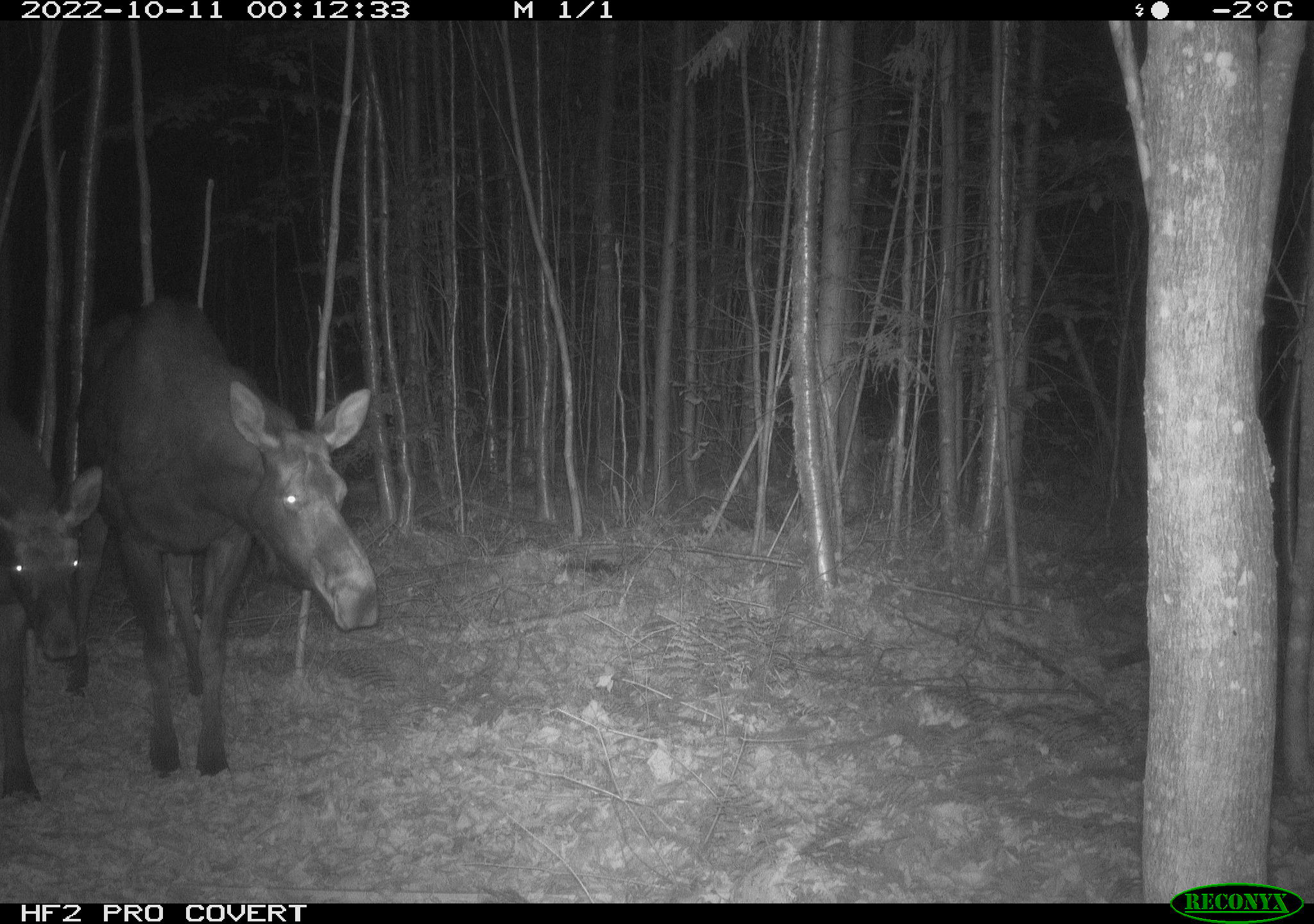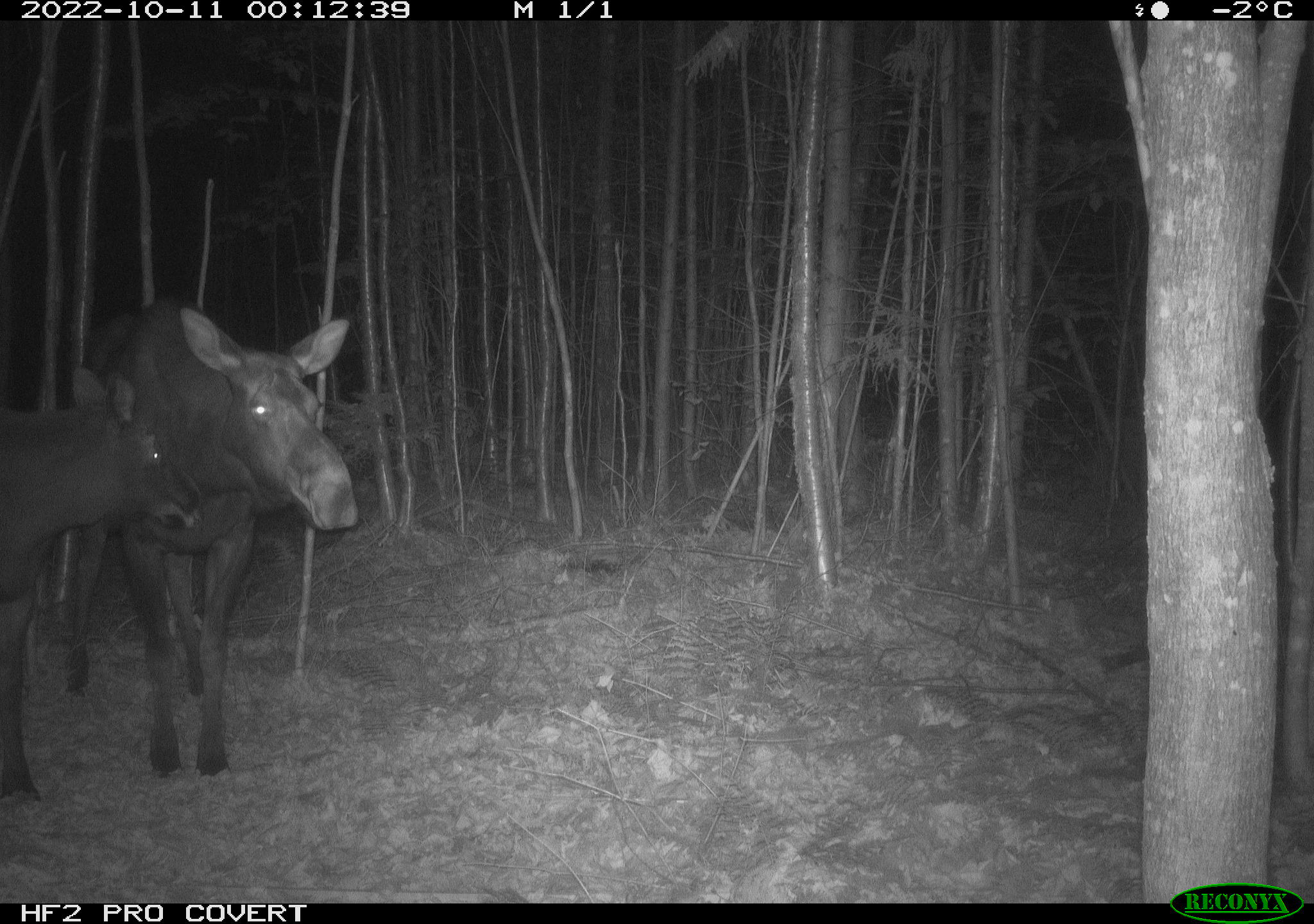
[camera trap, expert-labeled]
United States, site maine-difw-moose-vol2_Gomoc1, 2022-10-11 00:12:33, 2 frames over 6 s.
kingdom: Animalia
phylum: Chordata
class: Mammalia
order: Artiodactyla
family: Cervidae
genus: Alces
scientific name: Alces alces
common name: moose